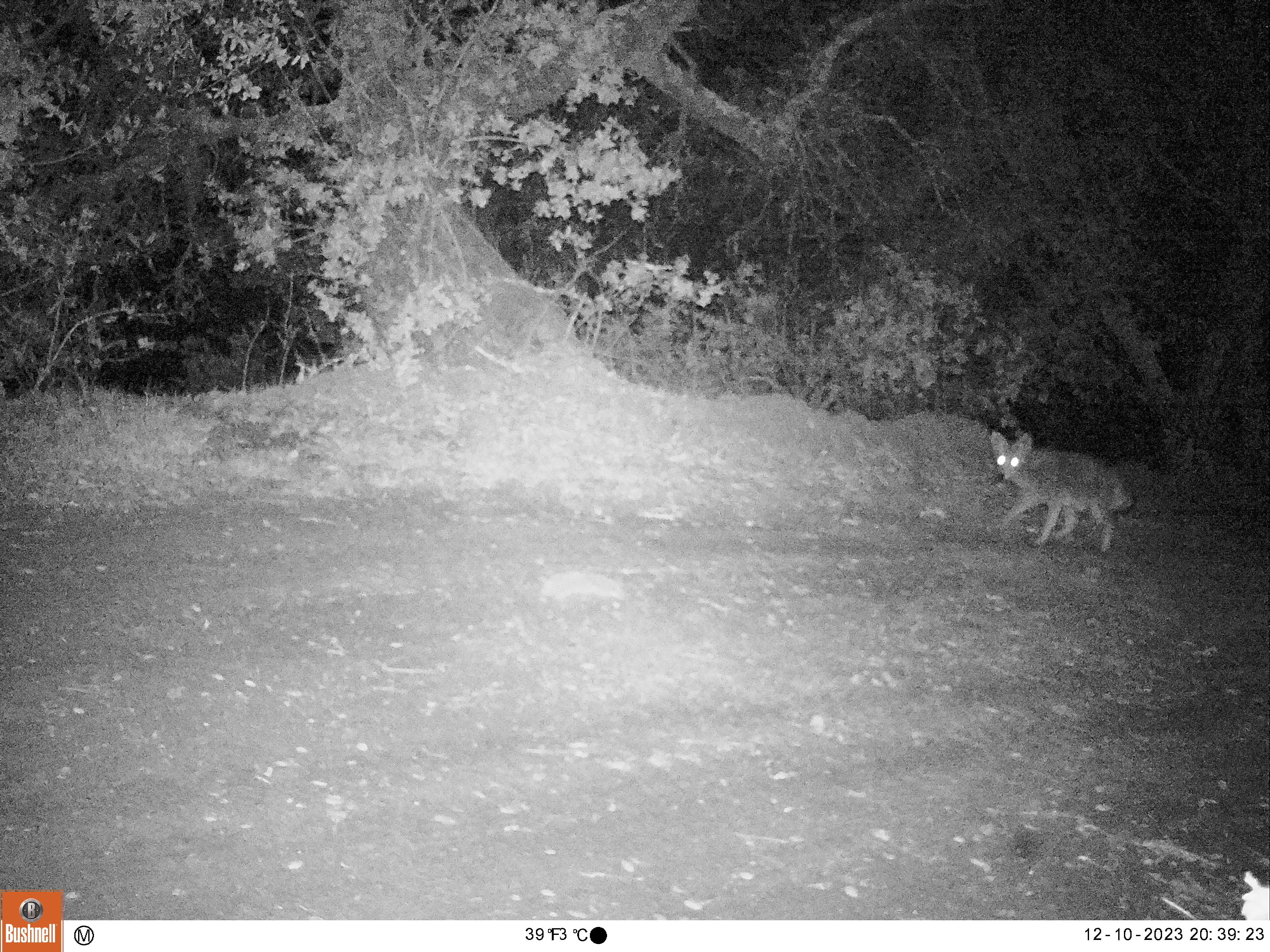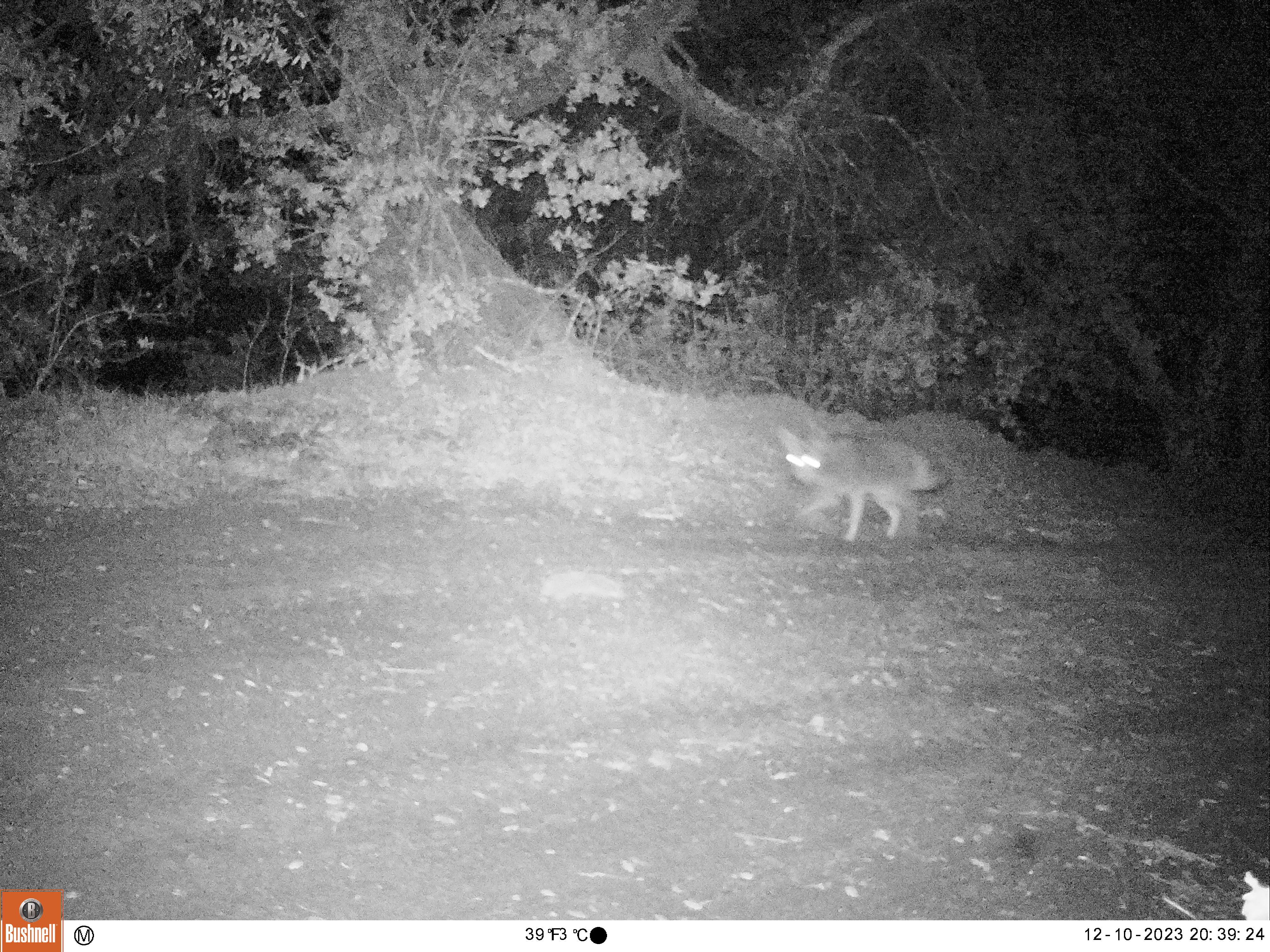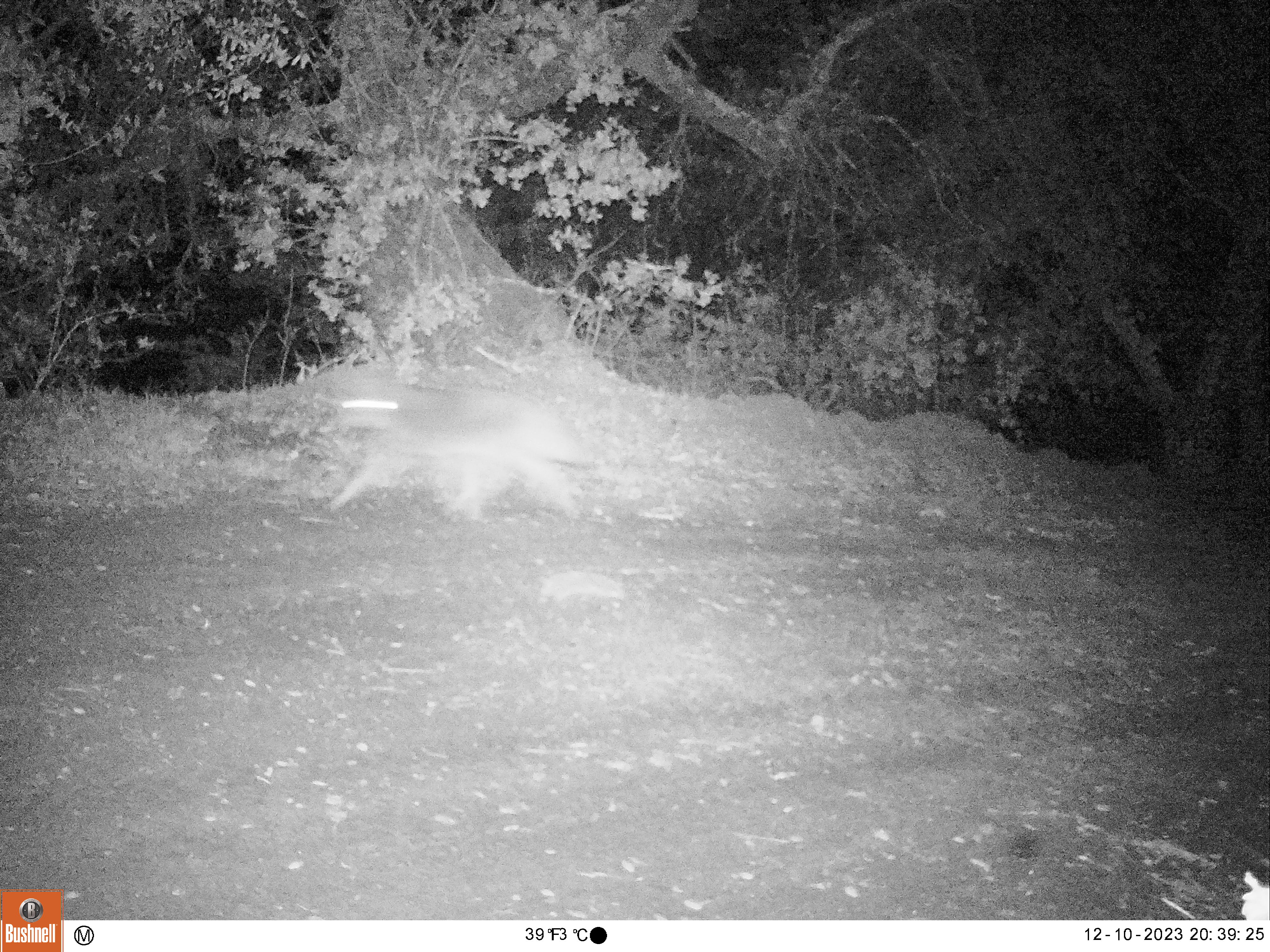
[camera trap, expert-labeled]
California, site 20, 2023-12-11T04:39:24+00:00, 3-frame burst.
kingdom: Animalia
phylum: Chordata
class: Mammalia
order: Carnivora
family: Canidae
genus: Canis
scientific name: Canis latrans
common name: coyote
Coyote (Canis latrans).